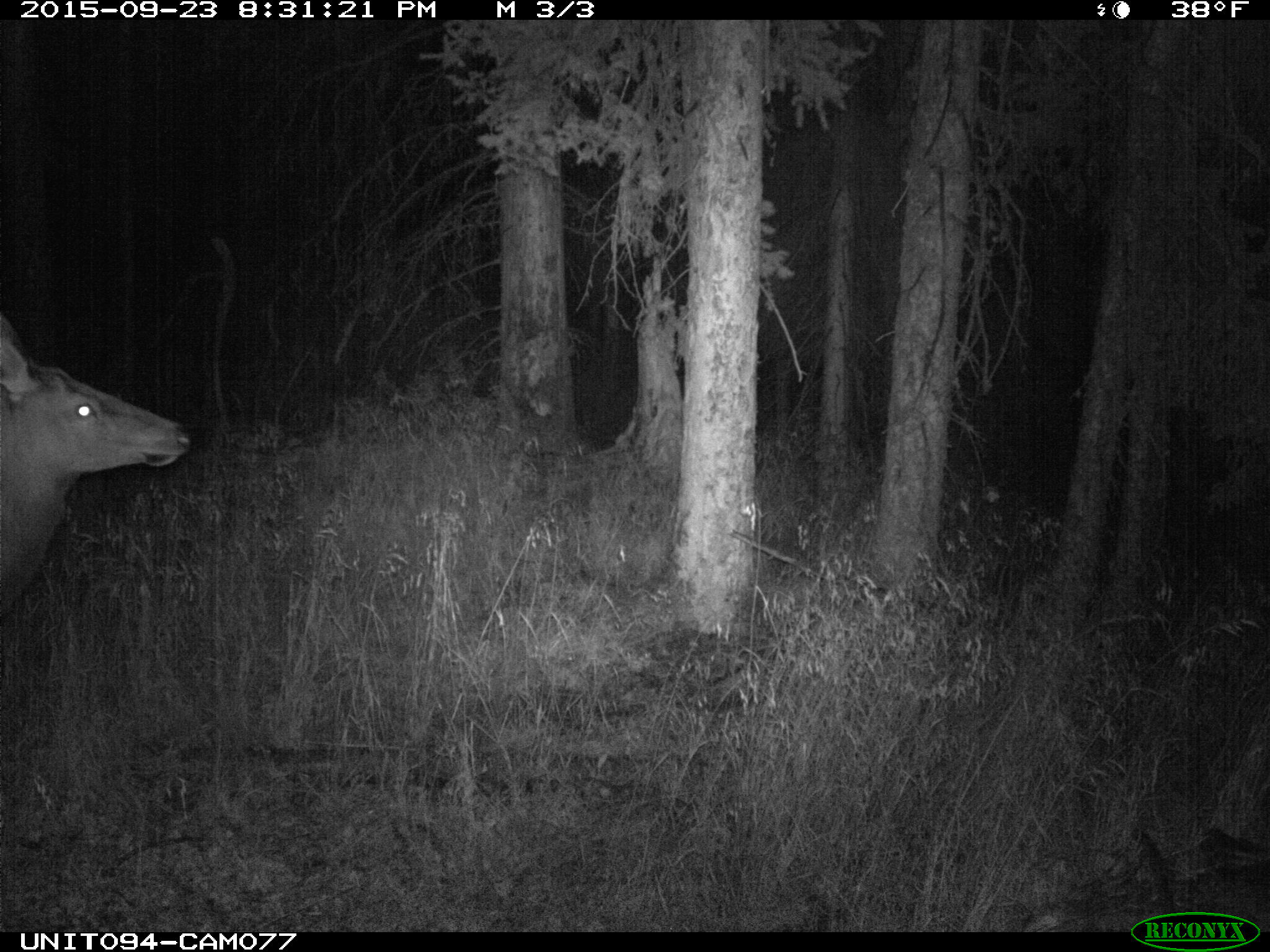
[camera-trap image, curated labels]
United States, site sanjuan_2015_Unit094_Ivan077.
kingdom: Animalia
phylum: Chordata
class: Mammalia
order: Artiodactyla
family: Cervidae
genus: Cervus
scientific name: Cervus elaphus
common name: red deer